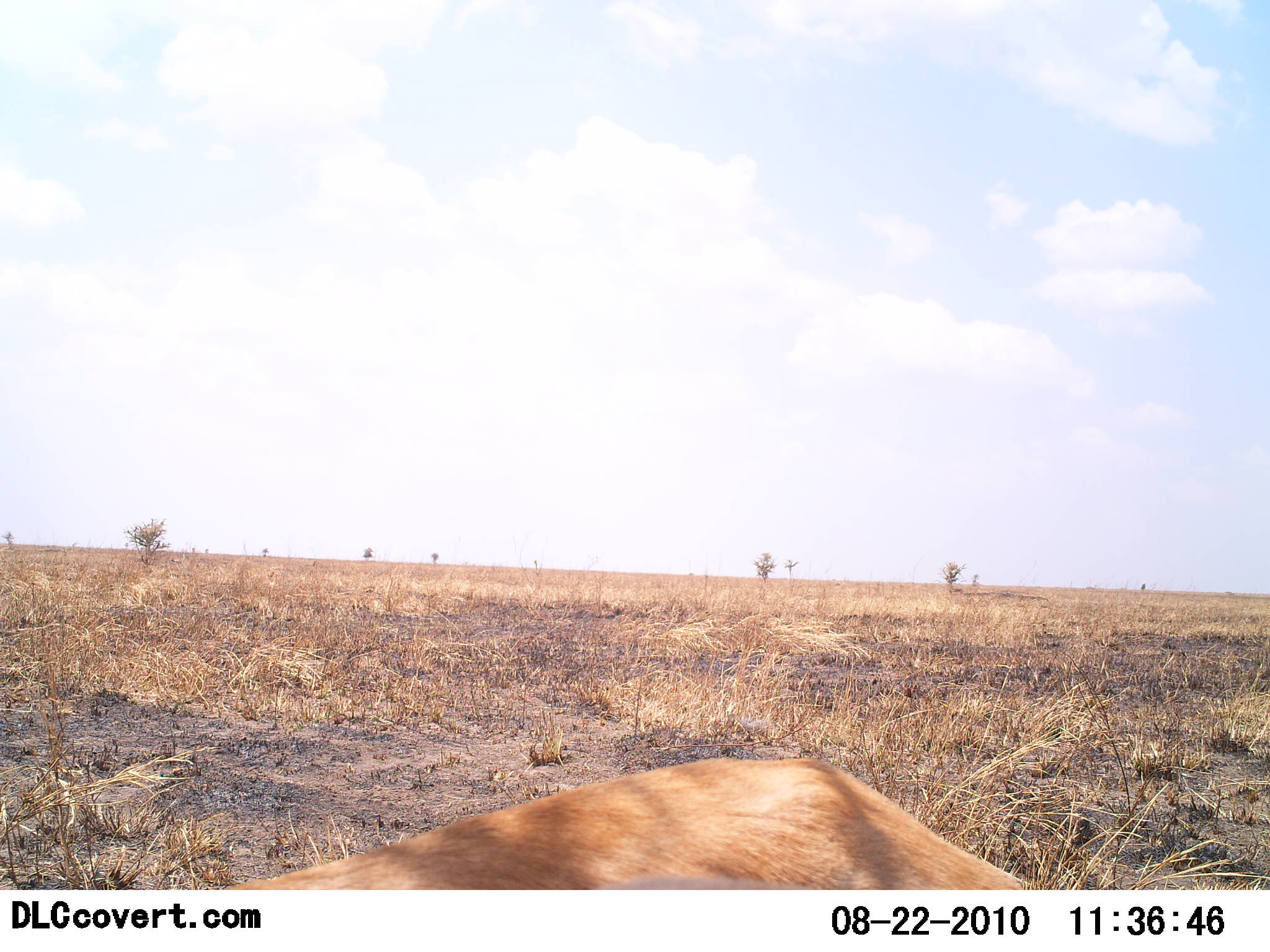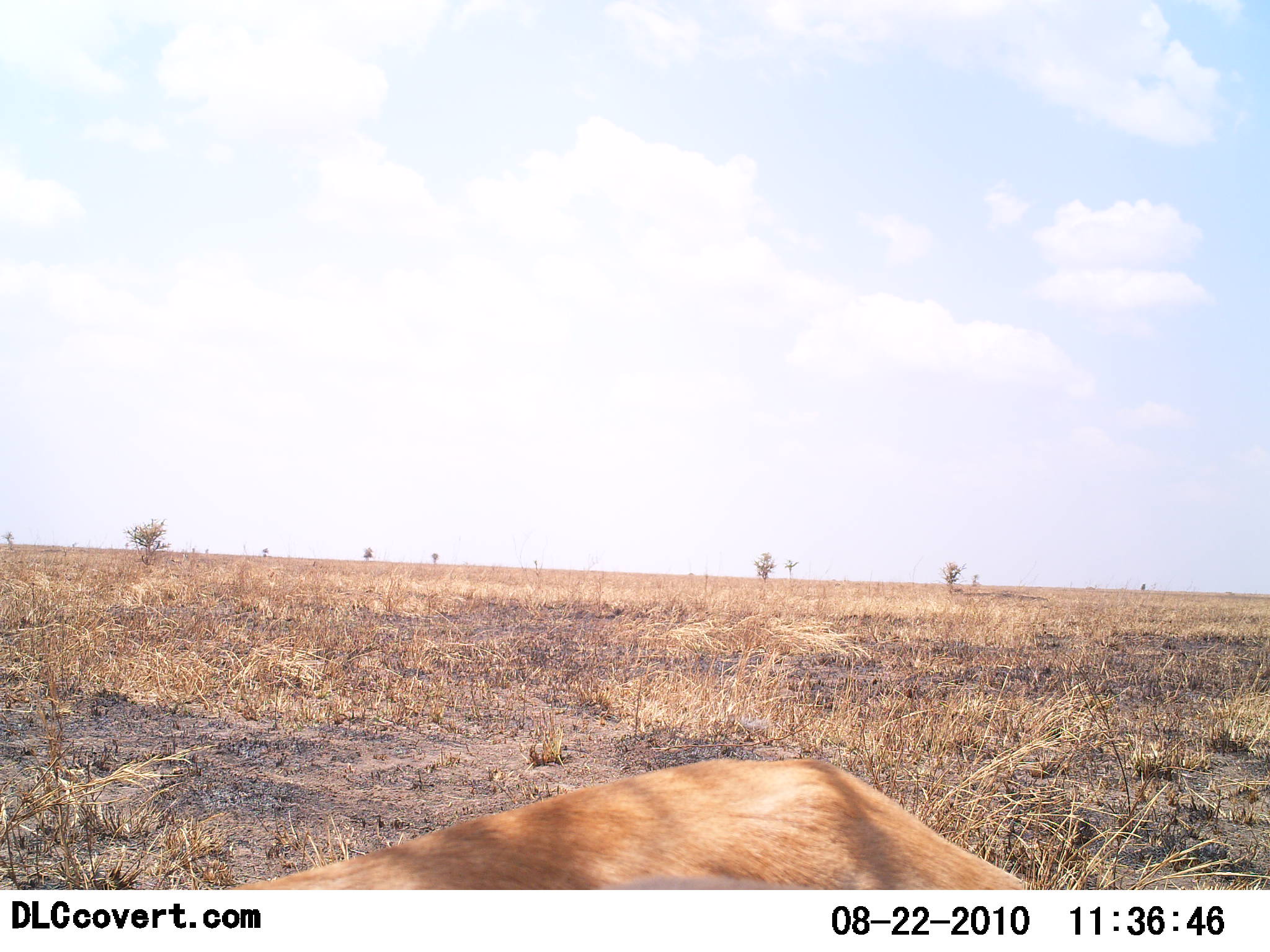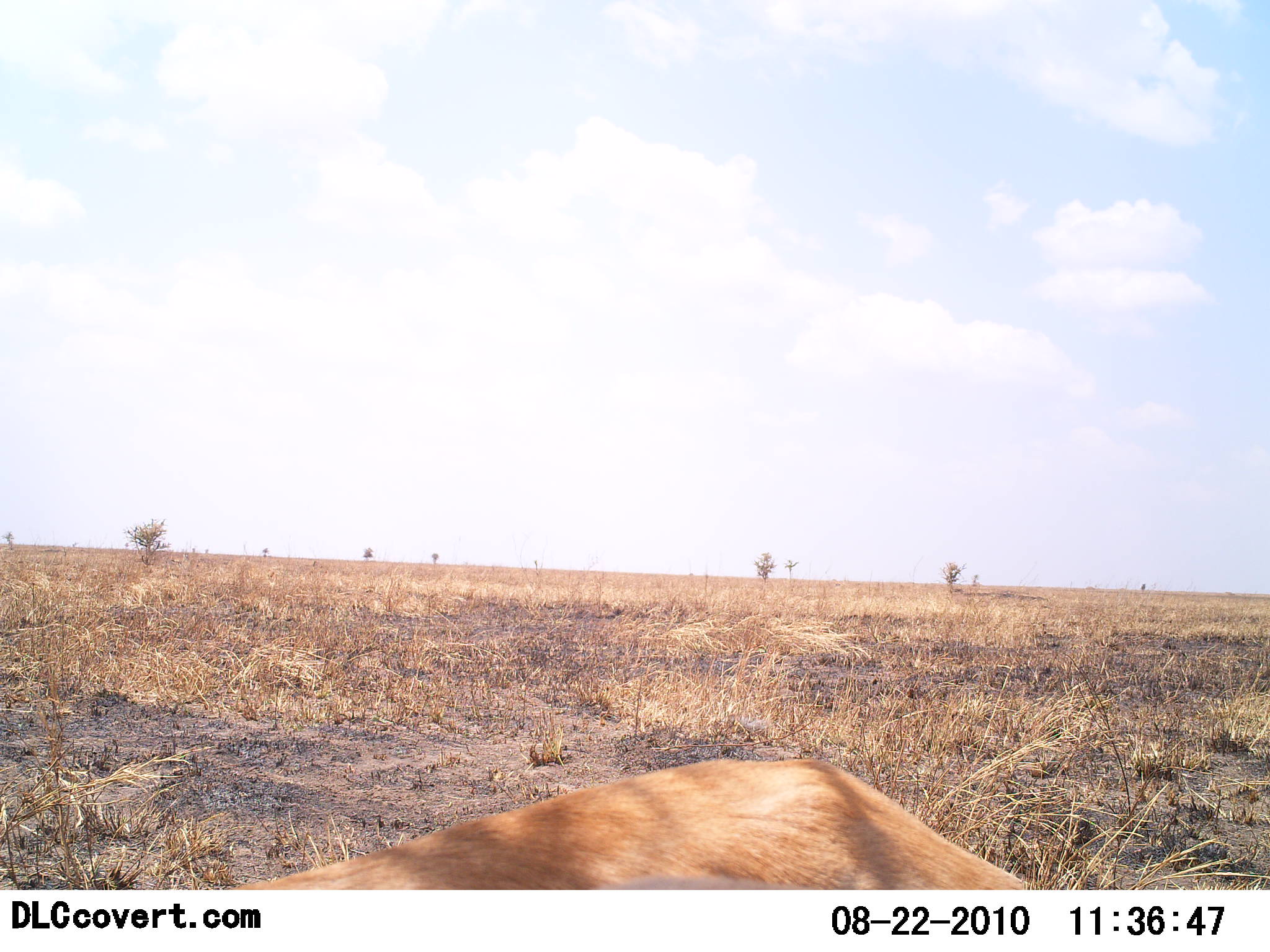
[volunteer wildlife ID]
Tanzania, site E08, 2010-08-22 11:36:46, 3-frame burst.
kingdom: Animalia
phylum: Chordata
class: Mammalia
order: Artiodactyla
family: Bovidae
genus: Nanger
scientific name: Nanger granti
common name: grant's gazelle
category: gazellegrants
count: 1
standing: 0%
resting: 100%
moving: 0%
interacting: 0%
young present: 0%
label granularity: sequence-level